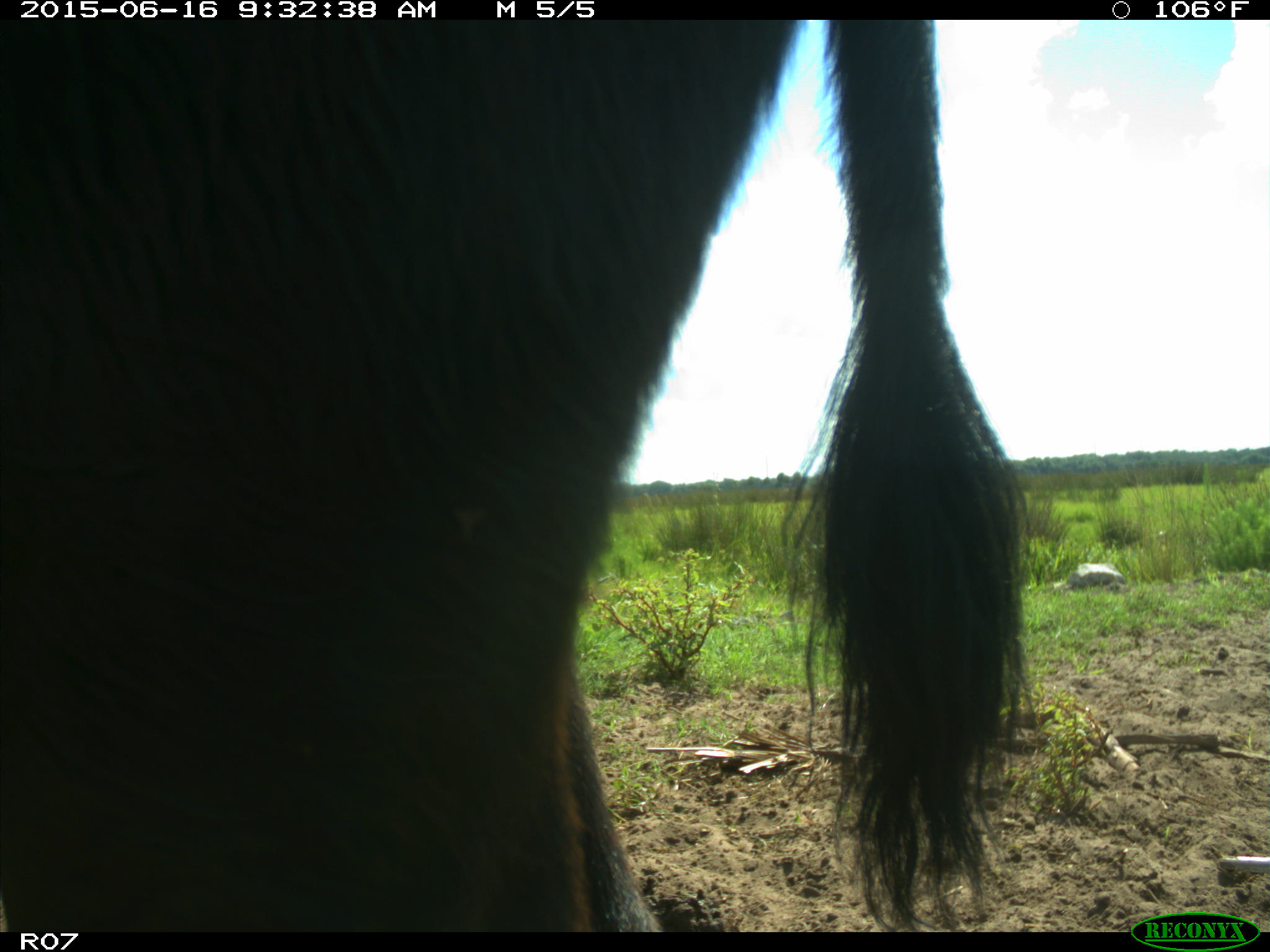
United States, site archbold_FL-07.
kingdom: Animalia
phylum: Chordata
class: Mammalia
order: Artiodactyla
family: Bovidae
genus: Bos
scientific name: Bos taurus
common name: domestic cow